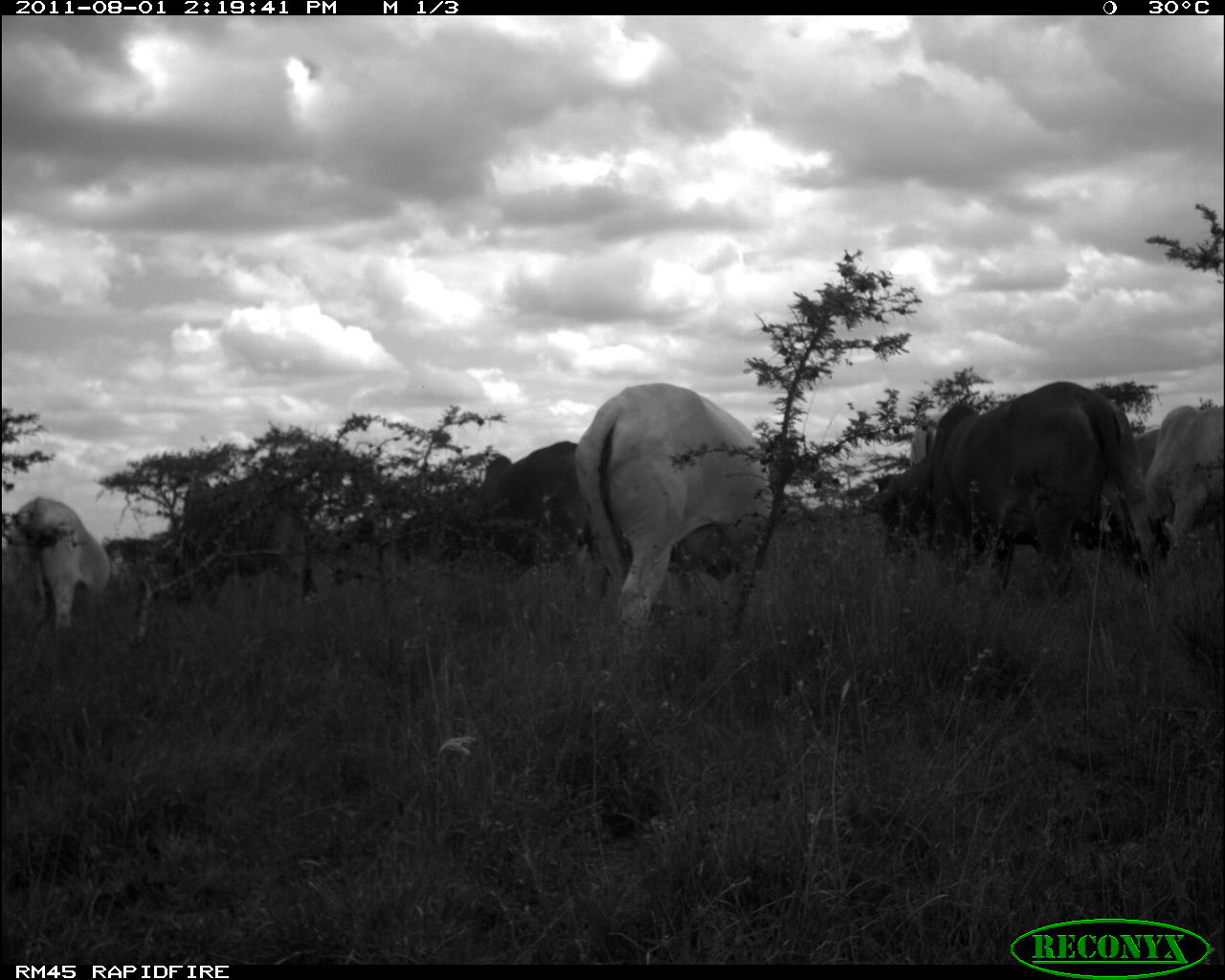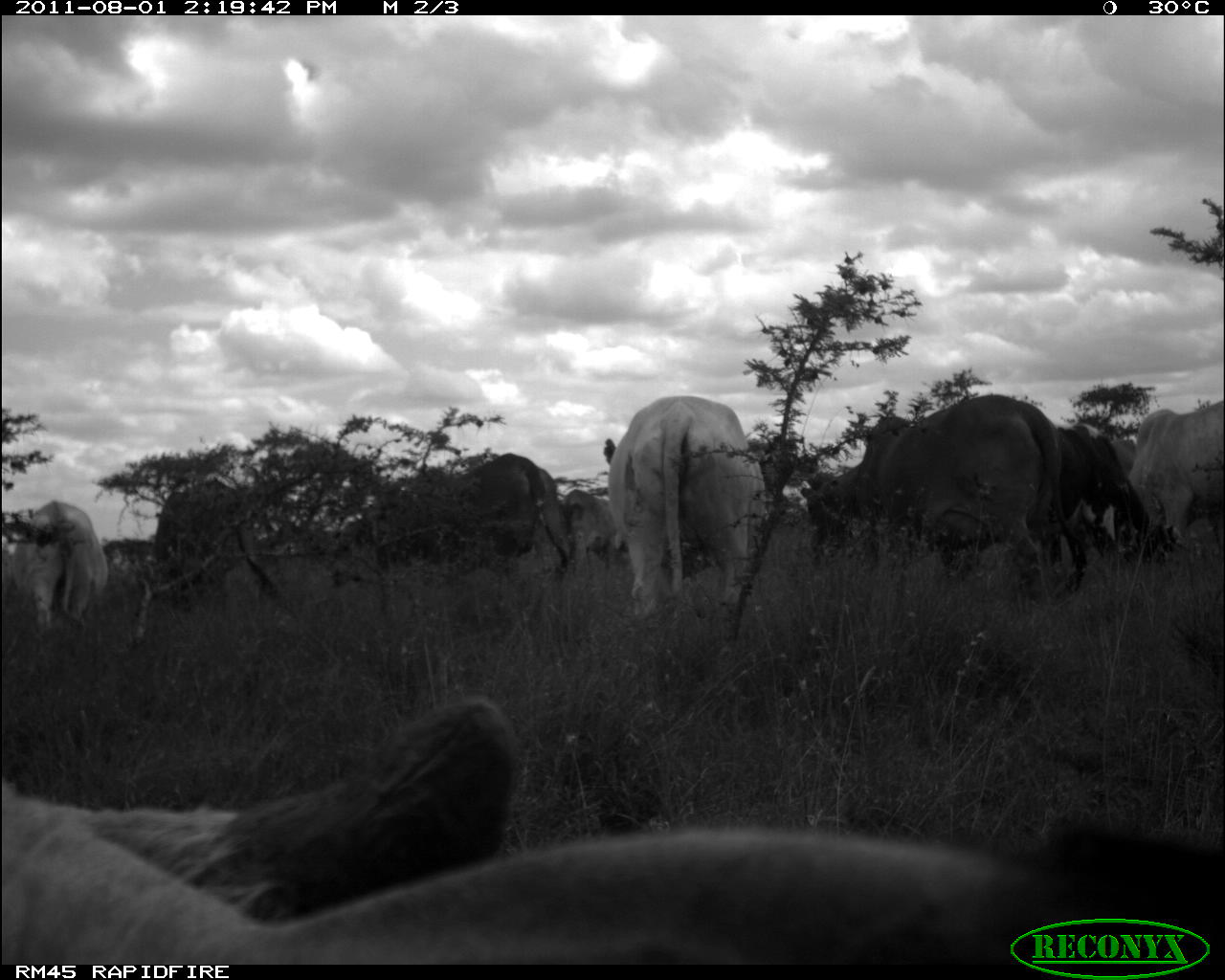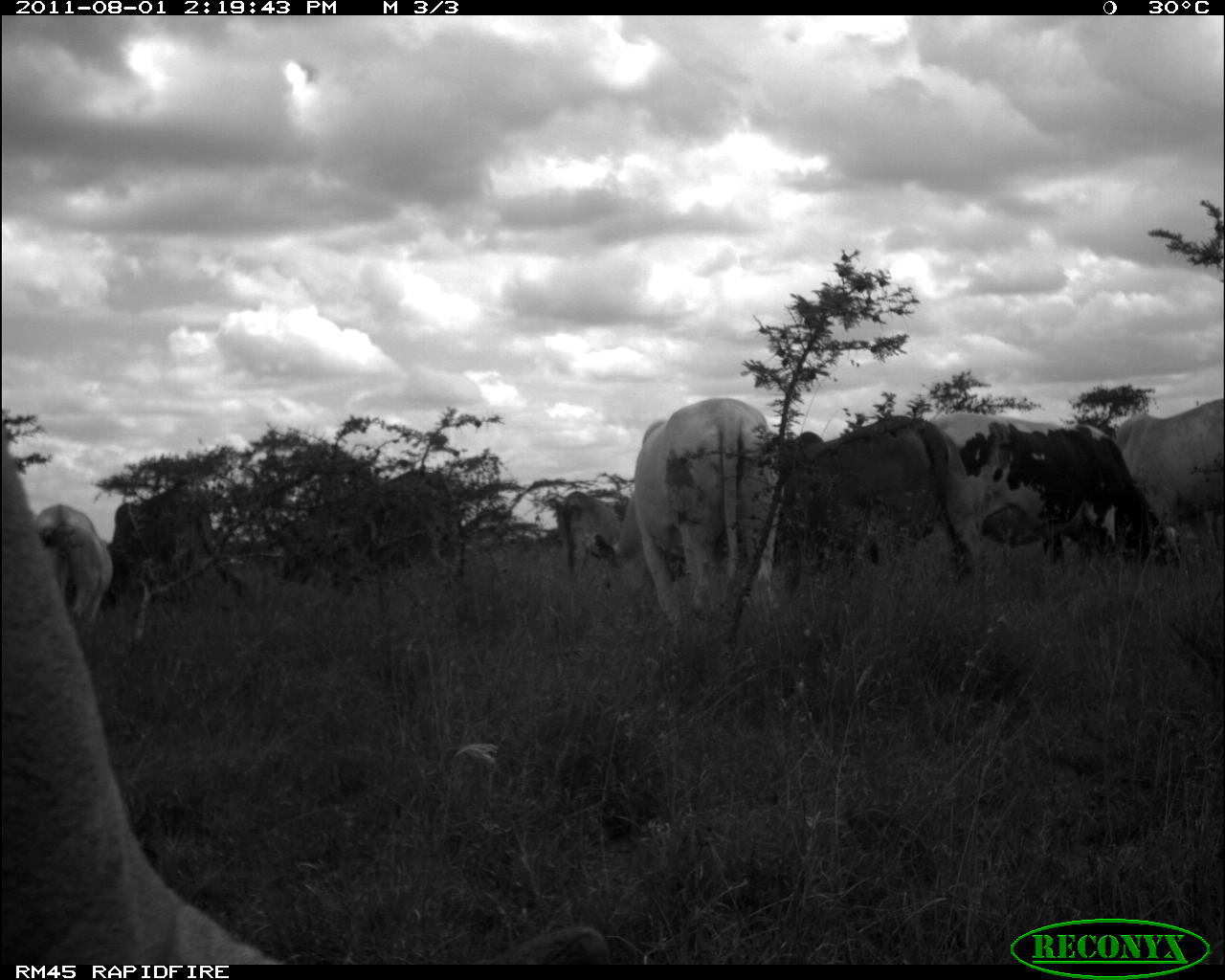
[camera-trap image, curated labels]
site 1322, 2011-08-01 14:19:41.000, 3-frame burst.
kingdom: Animalia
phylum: Chordata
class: Mammalia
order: Artiodactyla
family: Bovidae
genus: Bos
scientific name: Bos taurus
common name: domestic cattle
Bos taurus (domestic cattle), count 1.